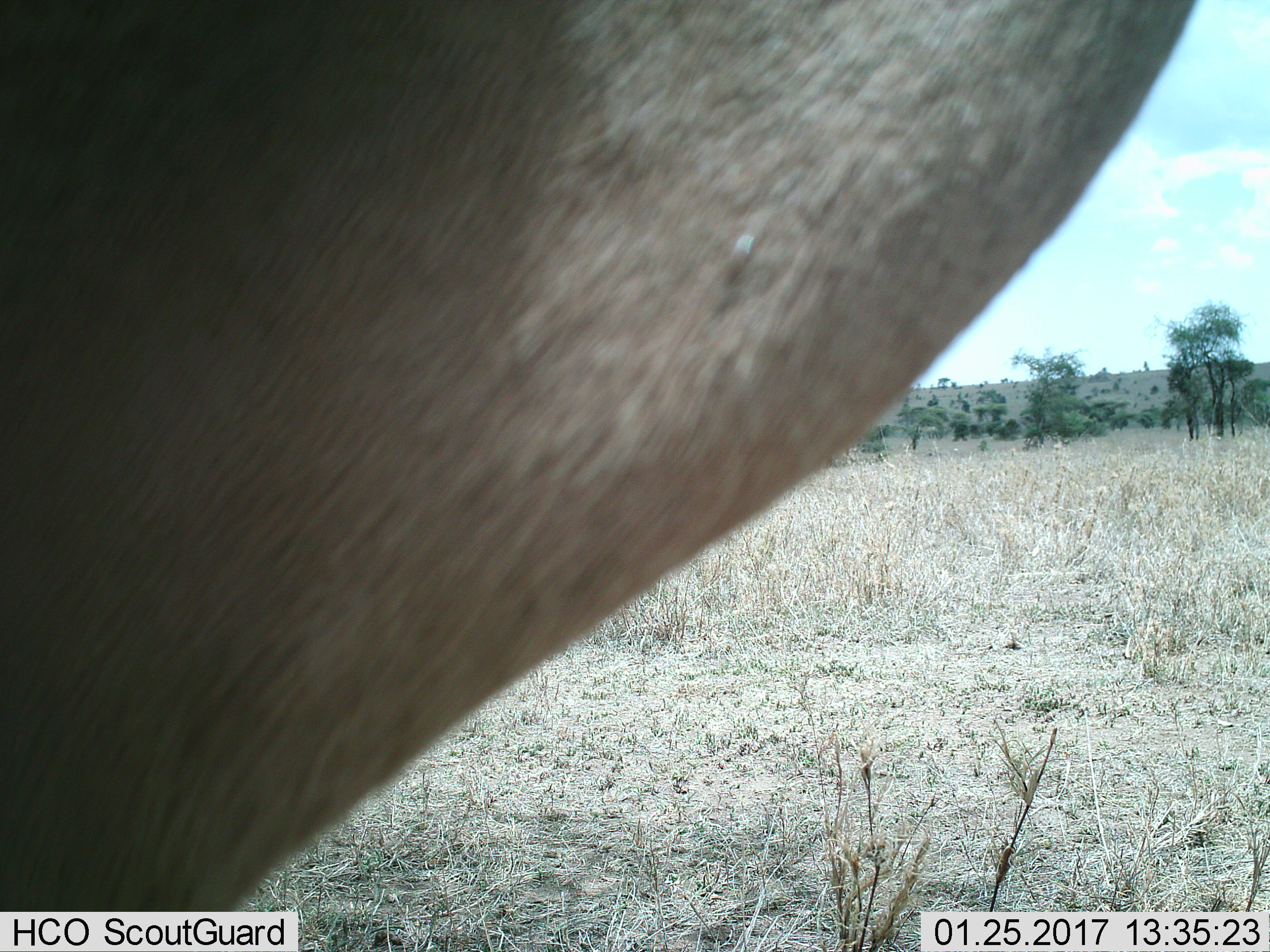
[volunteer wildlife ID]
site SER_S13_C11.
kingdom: Animalia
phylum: Chordata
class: Mammalia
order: Artiodactyla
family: Bovidae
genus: Alcelaphus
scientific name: Alcelaphus buselaphus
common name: hartebeest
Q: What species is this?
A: Hartebeest (Alcelaphus buselaphus).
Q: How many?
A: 1.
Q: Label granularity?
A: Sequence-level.